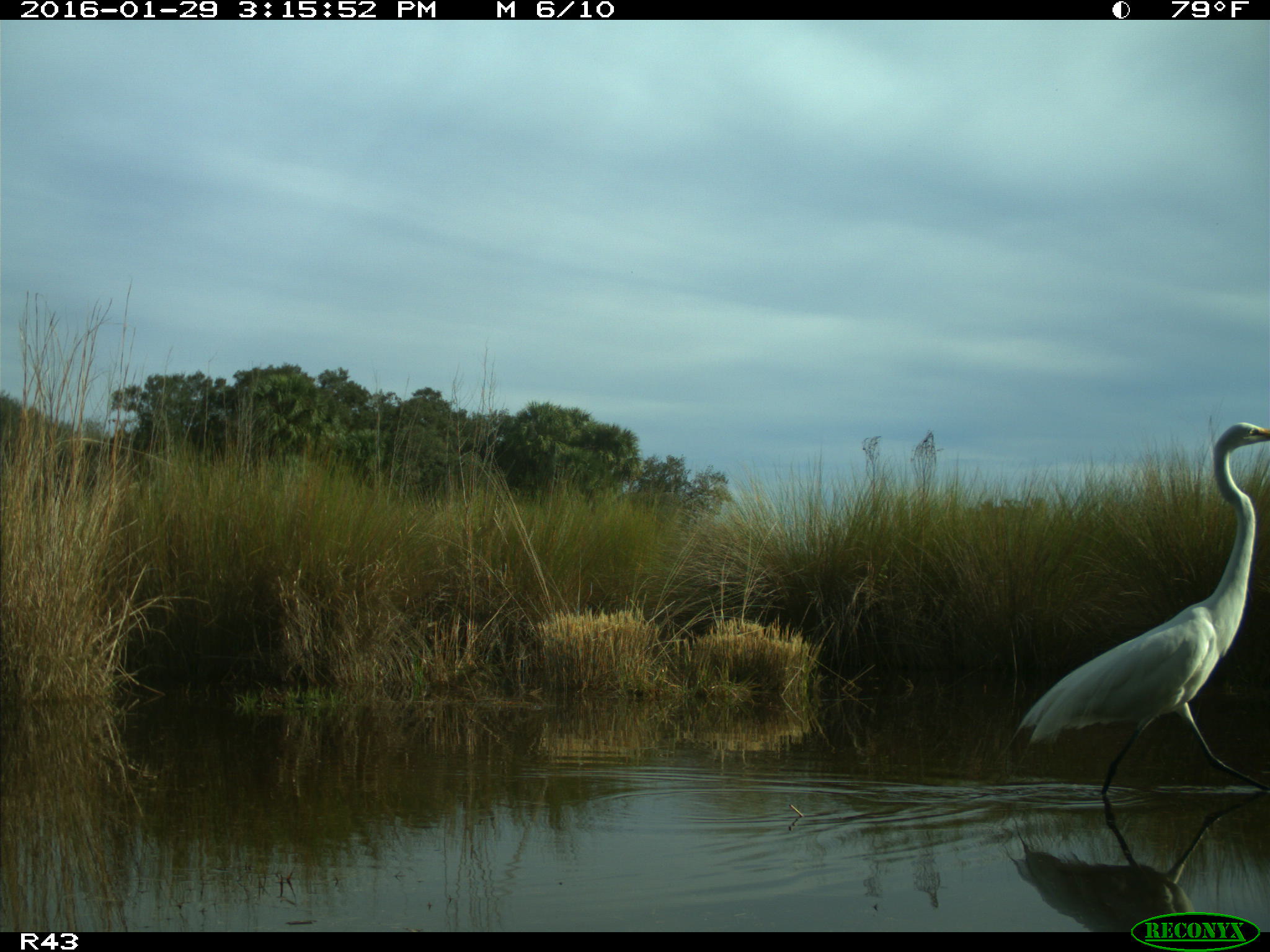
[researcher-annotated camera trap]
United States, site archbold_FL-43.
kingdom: Animalia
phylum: Chordata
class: Aves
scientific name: Aves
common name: birds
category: unidentified bird